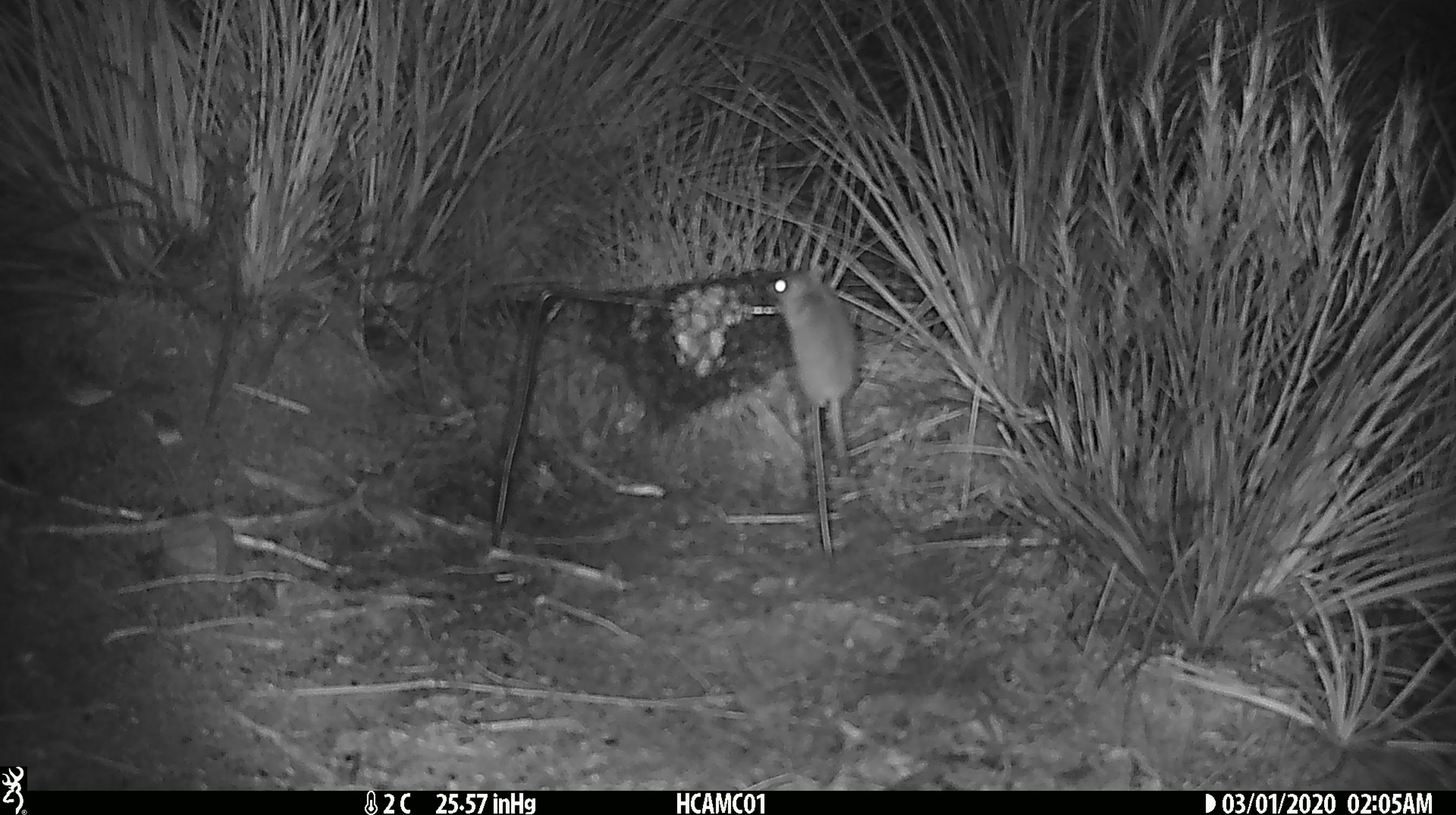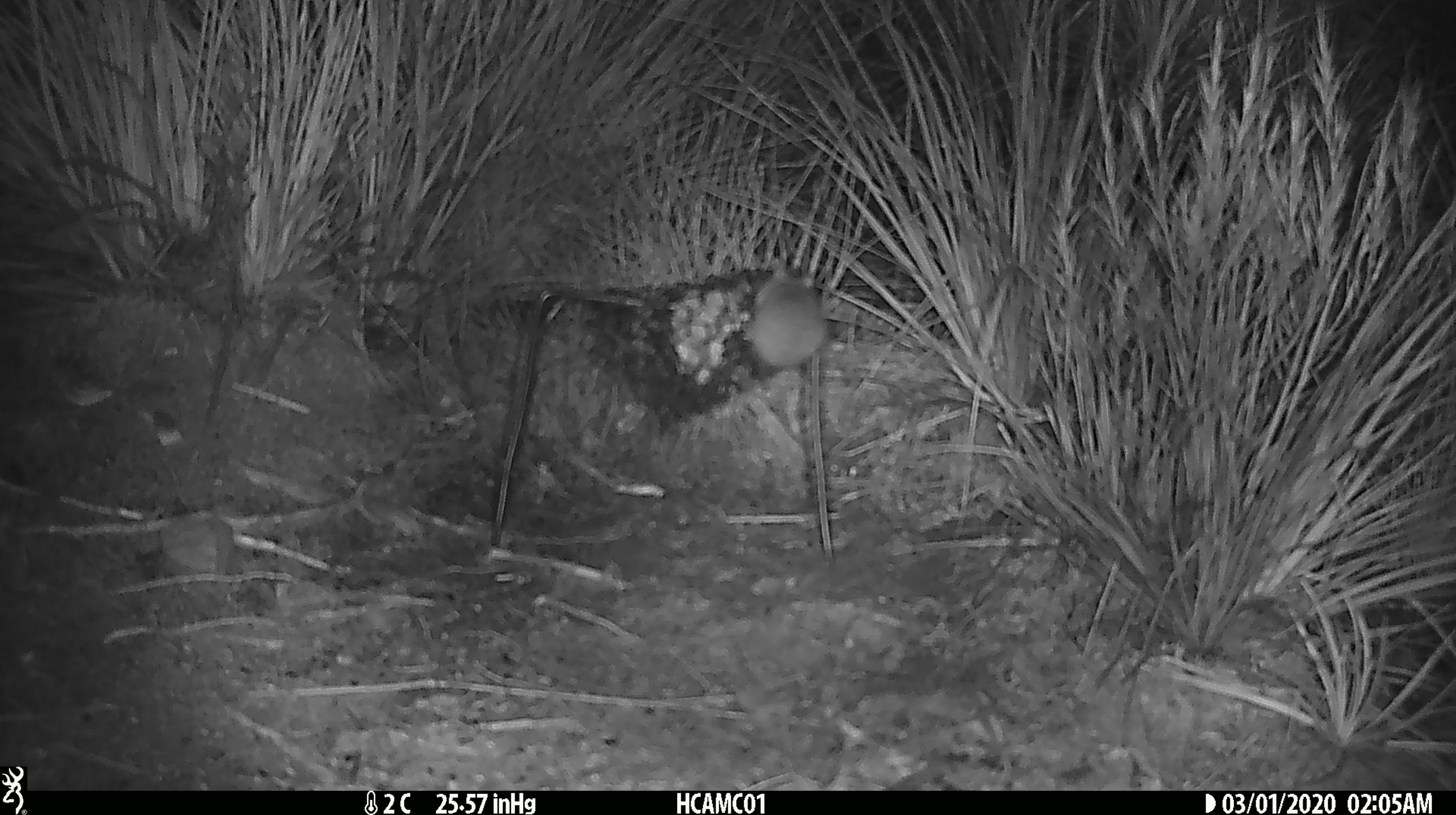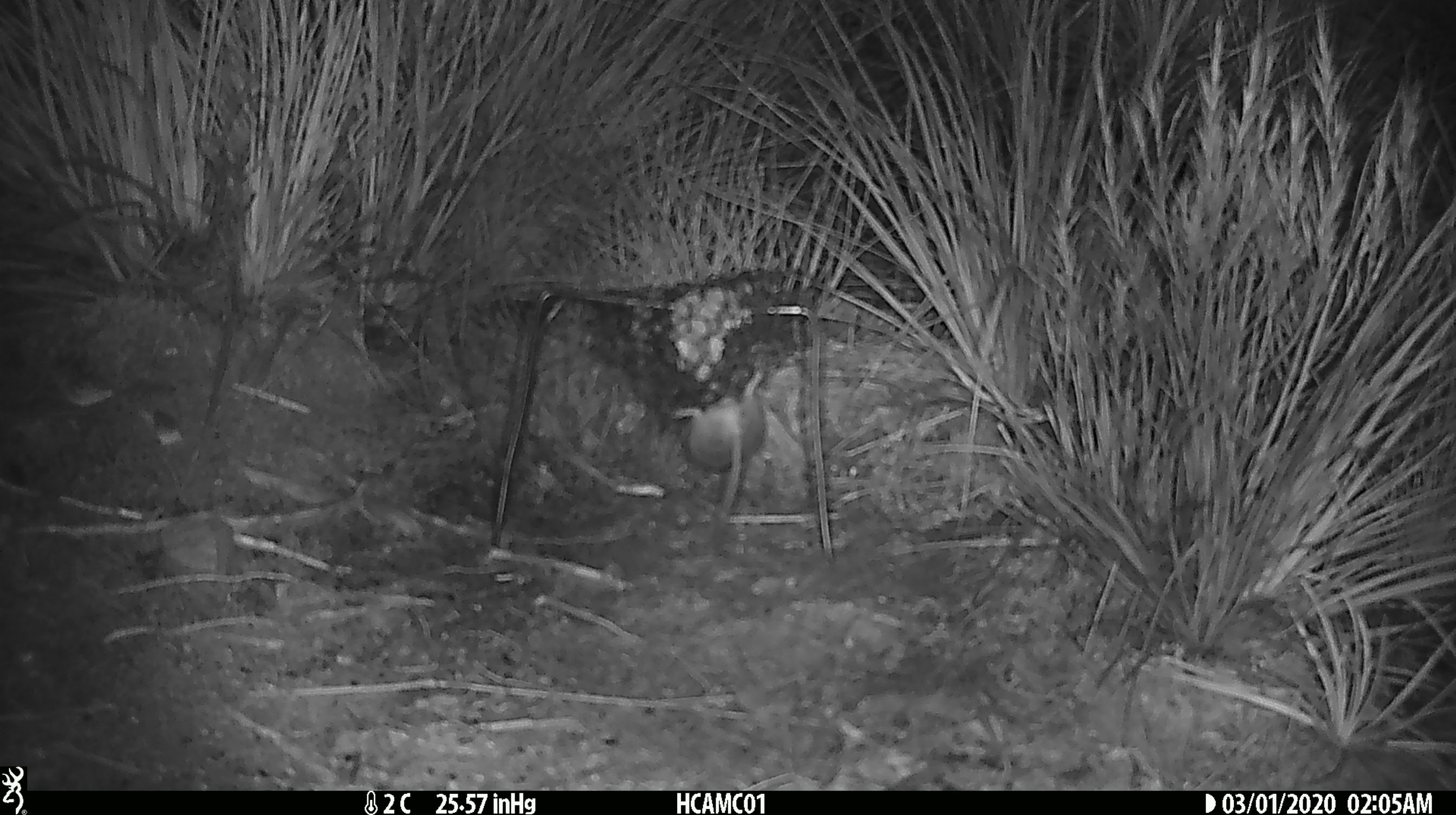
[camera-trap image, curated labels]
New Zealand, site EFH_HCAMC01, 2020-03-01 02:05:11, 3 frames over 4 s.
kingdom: Animalia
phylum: Chordata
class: Mammalia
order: Rodentia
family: Muridae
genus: Mus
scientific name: Mus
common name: mouse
Mouse (Mus).